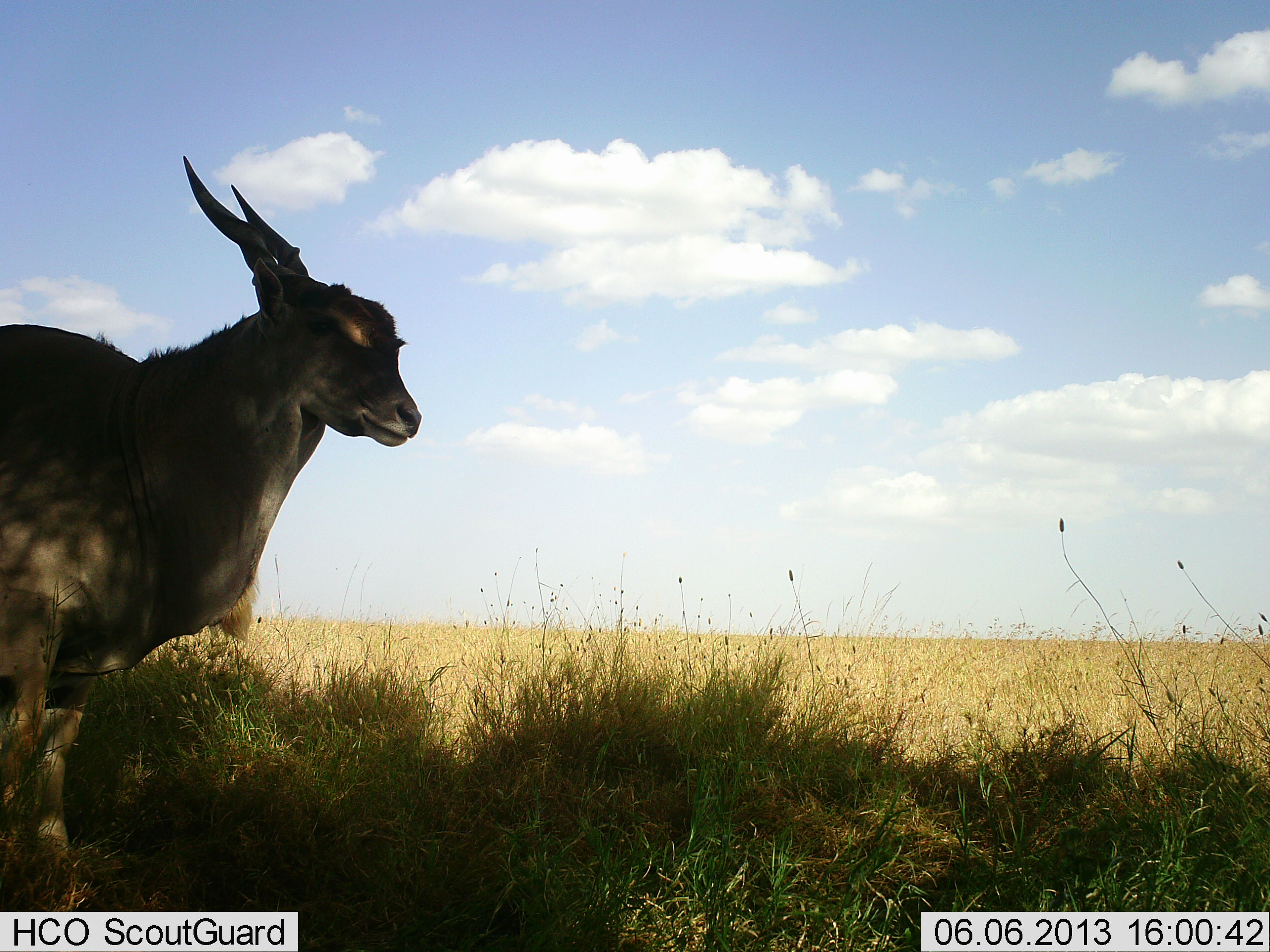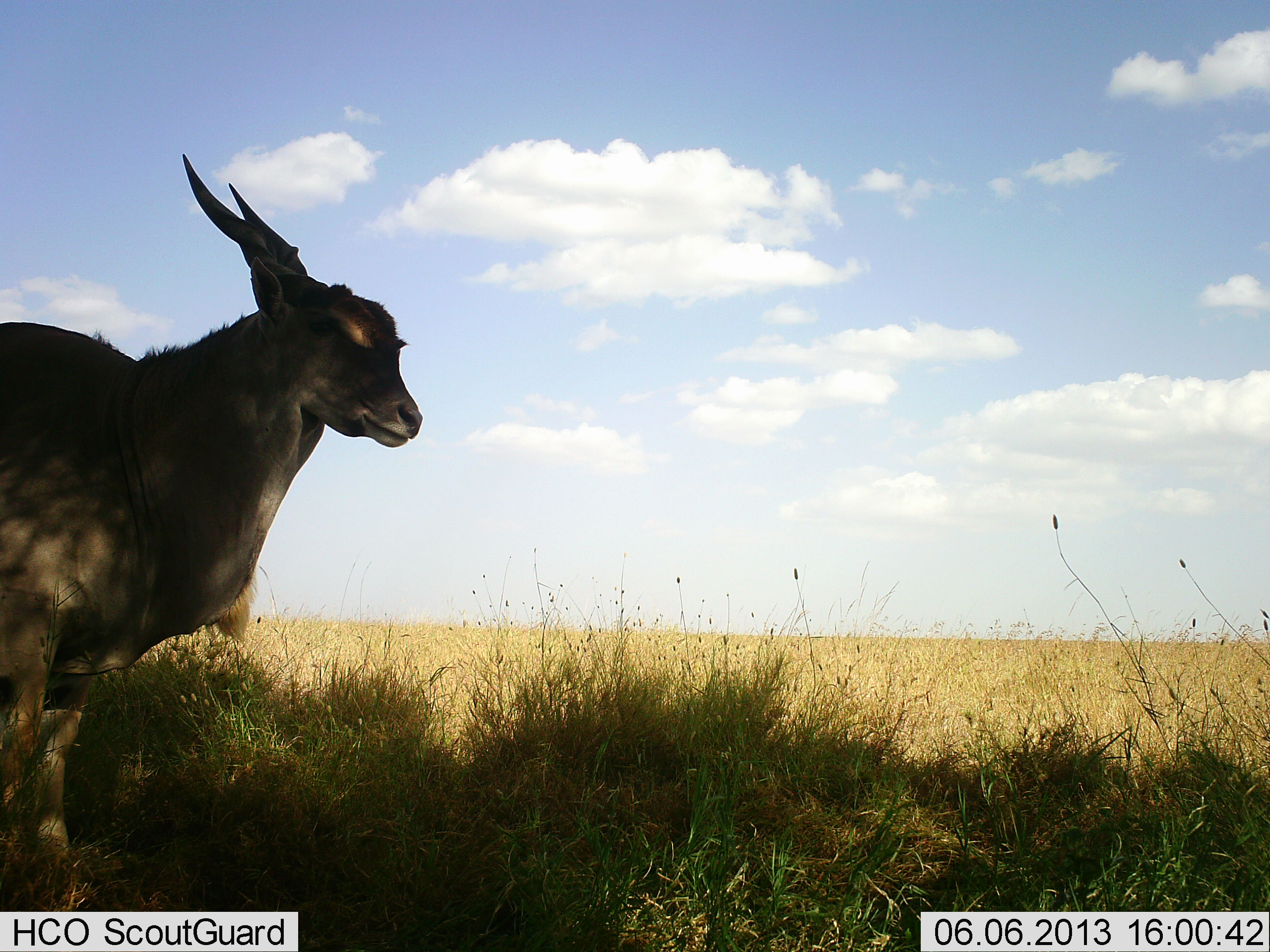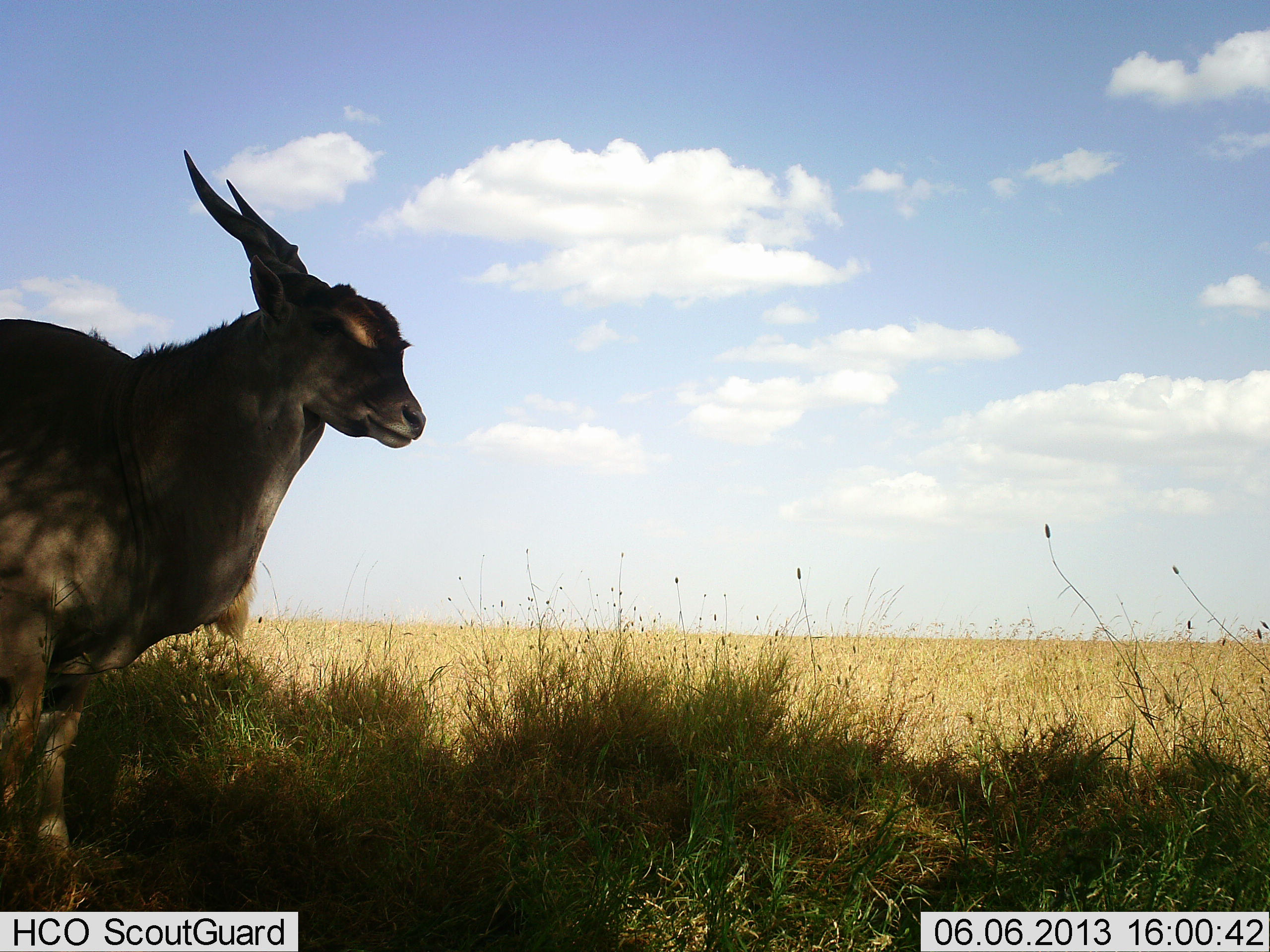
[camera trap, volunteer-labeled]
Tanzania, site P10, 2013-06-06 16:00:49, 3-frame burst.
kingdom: Animalia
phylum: Chordata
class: Mammalia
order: Artiodactyla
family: Bovidae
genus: Tragelaphus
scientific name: Tragelaphus oryx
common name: eland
Eland (Tragelaphus oryx), count 1. Behavior (volunteer vote fractions): standing 100%, resting 0%, moving 0%, interacting 0%. Young present (vote fraction): 5%. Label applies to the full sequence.